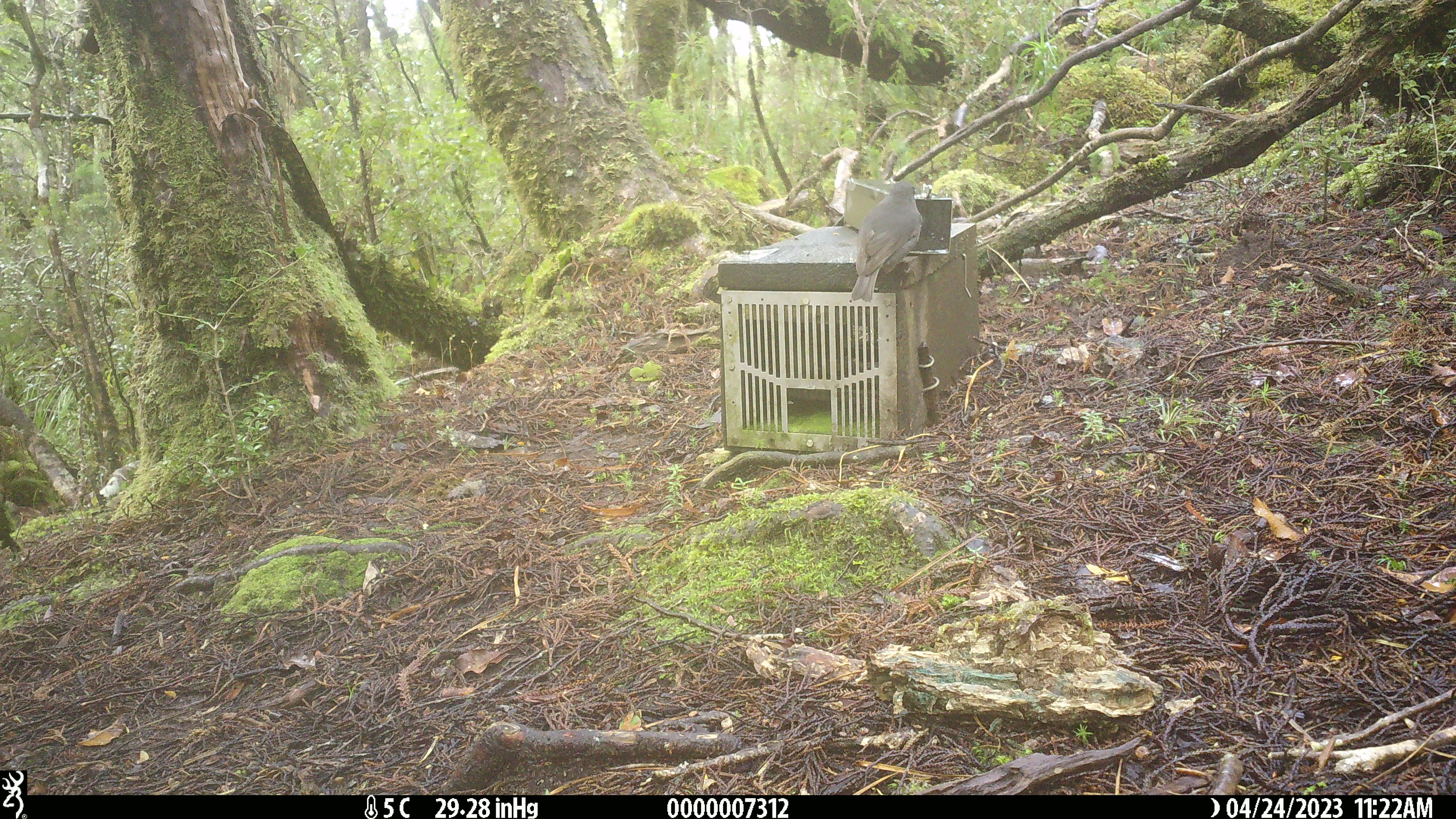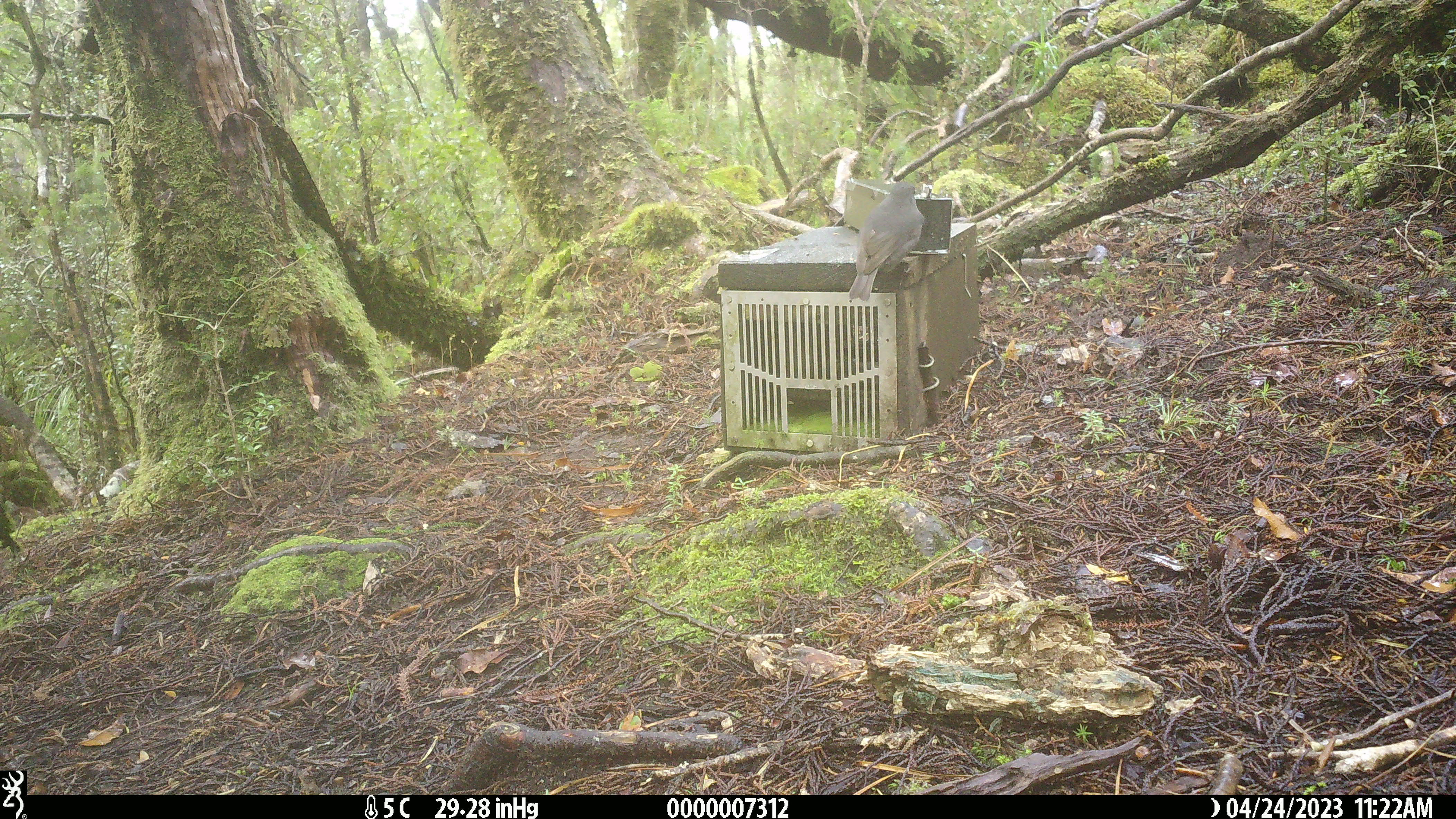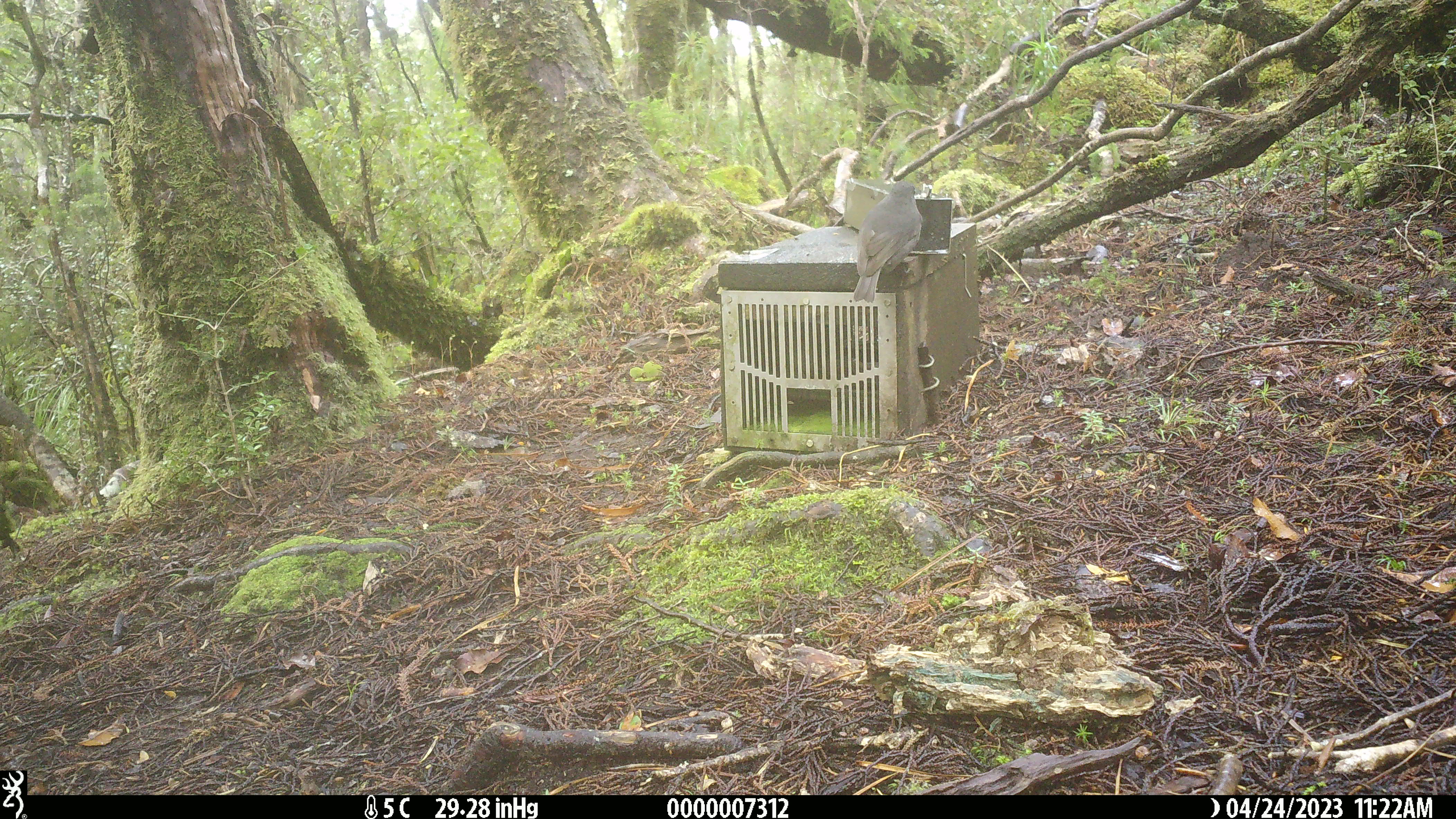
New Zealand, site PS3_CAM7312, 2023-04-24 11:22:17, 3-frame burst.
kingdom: Animalia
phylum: Chordata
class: Aves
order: Passeriformes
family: Petroicidae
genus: Petroica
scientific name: Petroica australis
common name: new zealand robin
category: robin